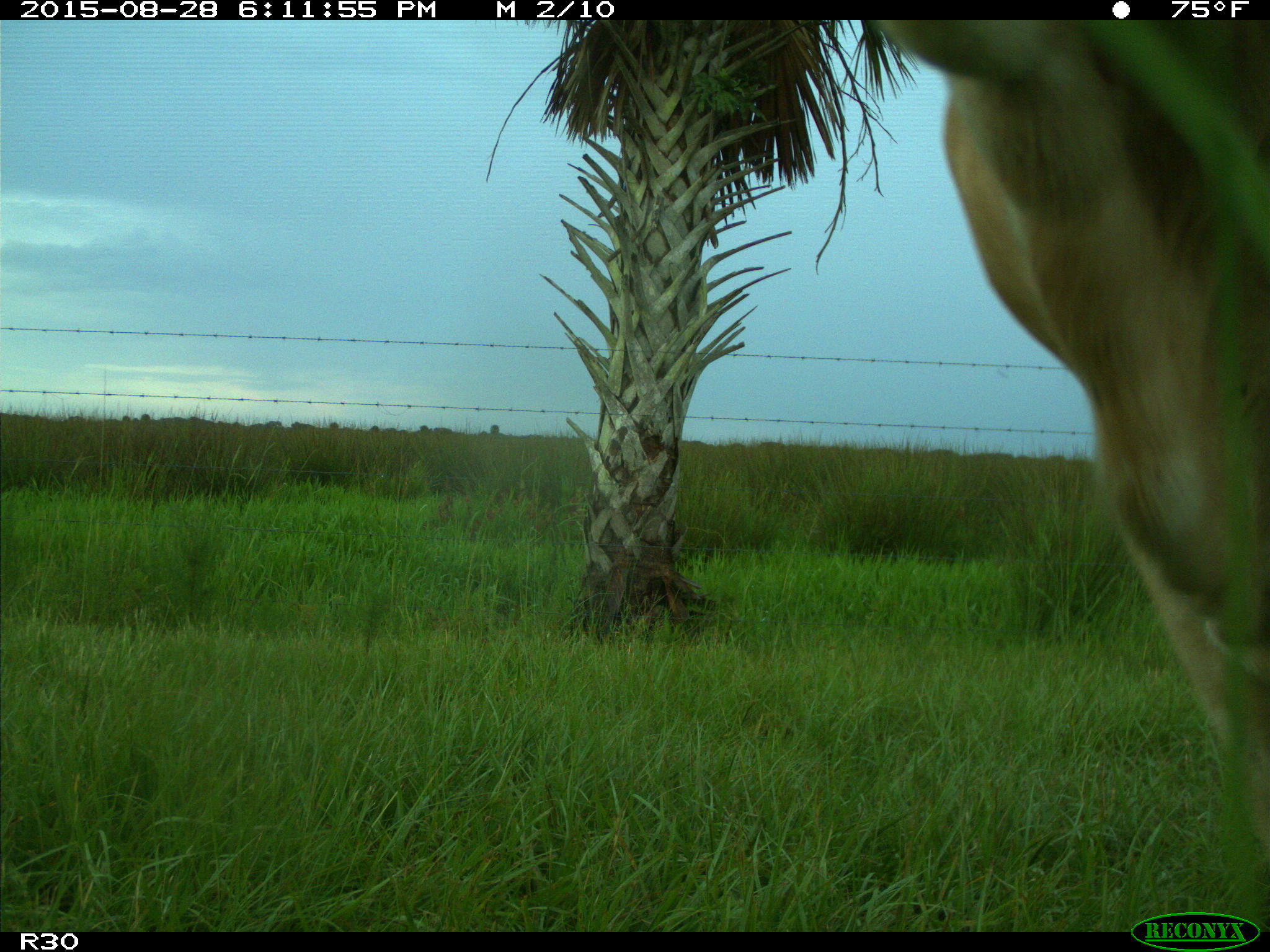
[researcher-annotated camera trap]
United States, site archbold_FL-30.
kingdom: Animalia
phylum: Chordata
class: Mammalia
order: Artiodactyla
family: Bovidae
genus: Bos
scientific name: Bos taurus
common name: domestic cow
Bos taurus (domestic cow).